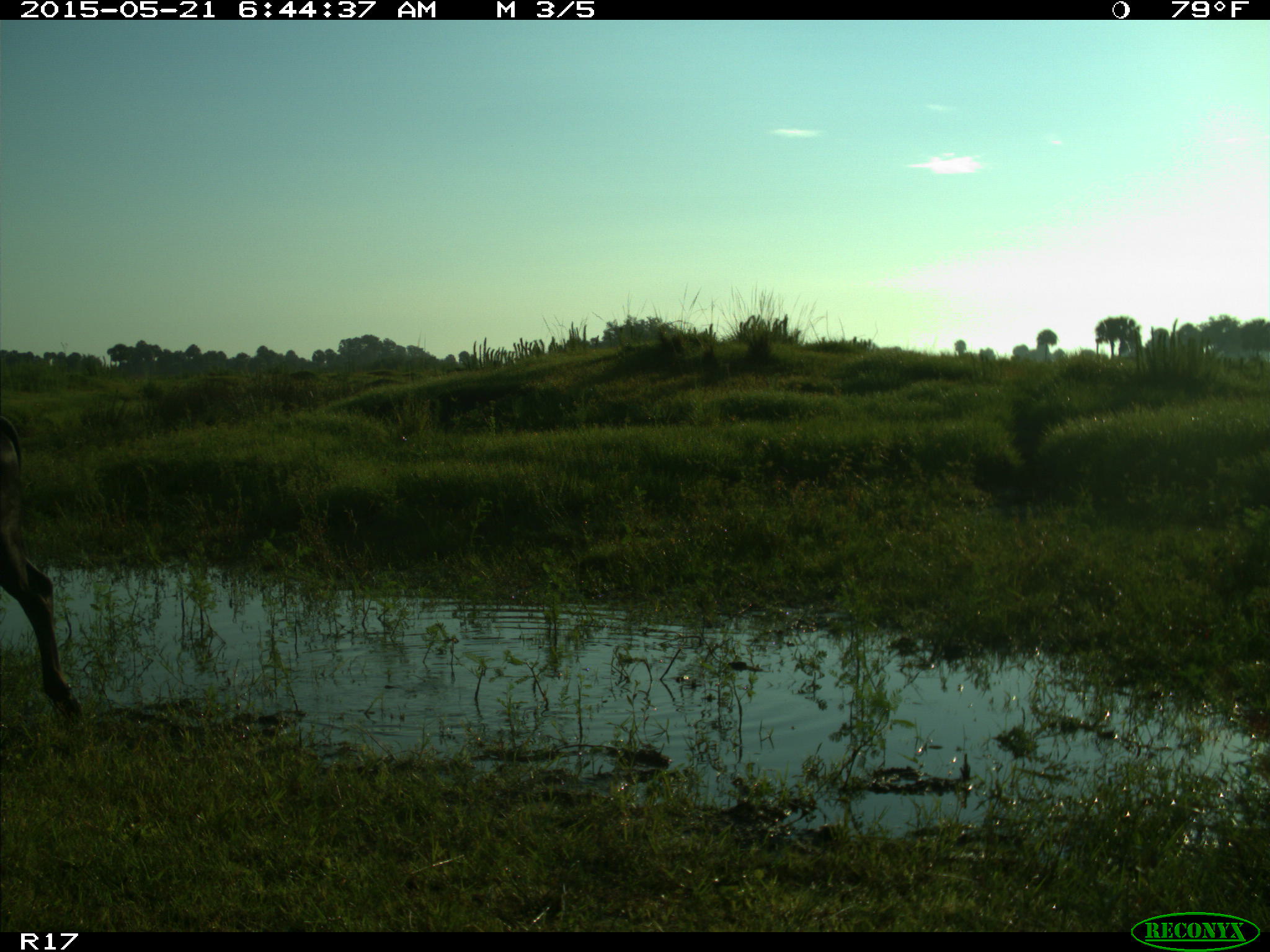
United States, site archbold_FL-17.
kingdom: Animalia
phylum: Chordata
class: Mammalia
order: Artiodactyla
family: Bovidae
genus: Bos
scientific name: Bos taurus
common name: domestic cow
Bos taurus (domestic cow).